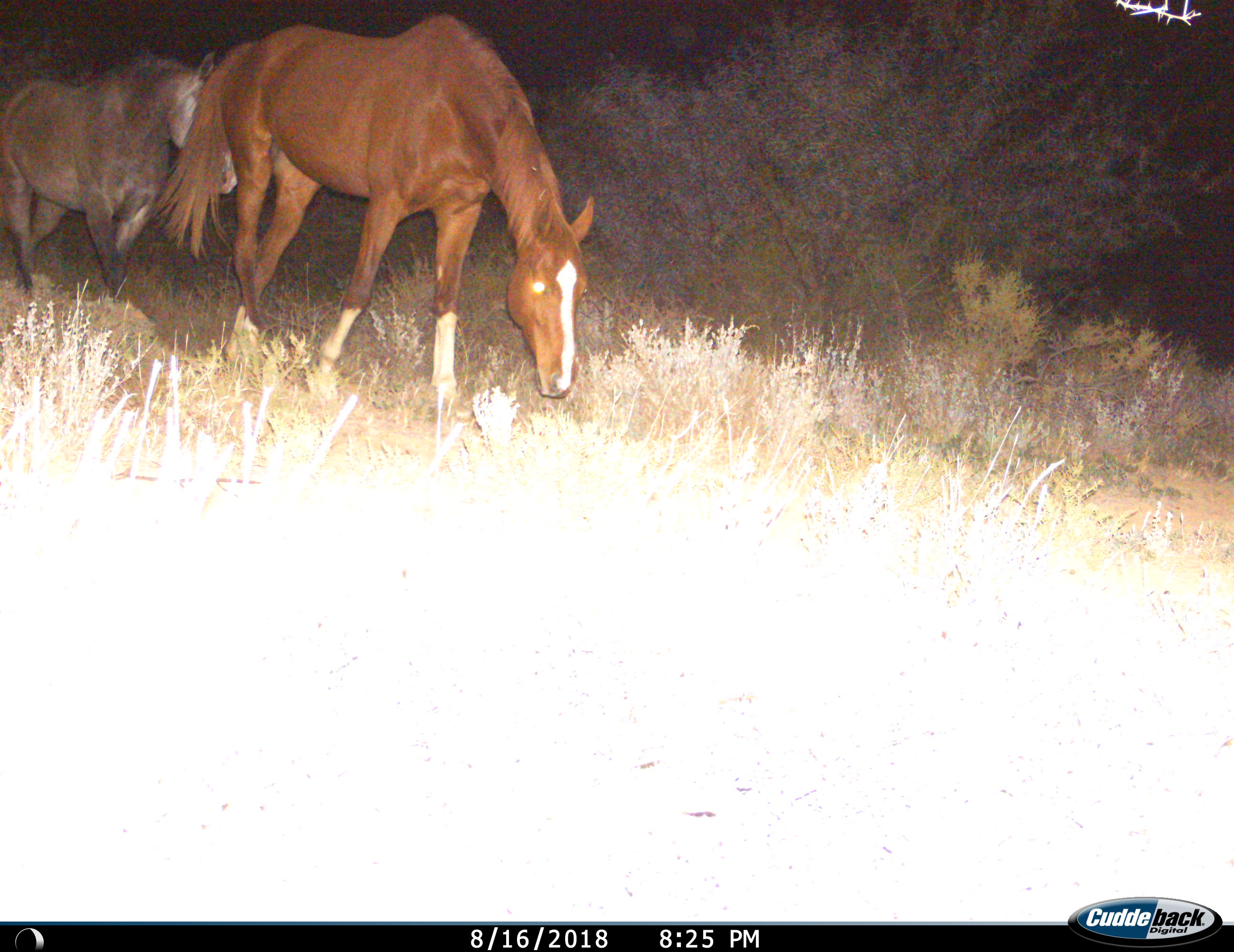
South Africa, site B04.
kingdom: Animalia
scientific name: Animalia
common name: animal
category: domesticanimal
Domesticanimal (animal) (Animalia), count 2. Behavior (volunteer vote fractions): standing 10%, resting 0%, moving 90%, interacting 0%. Young present (vote fraction): 0%. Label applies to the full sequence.